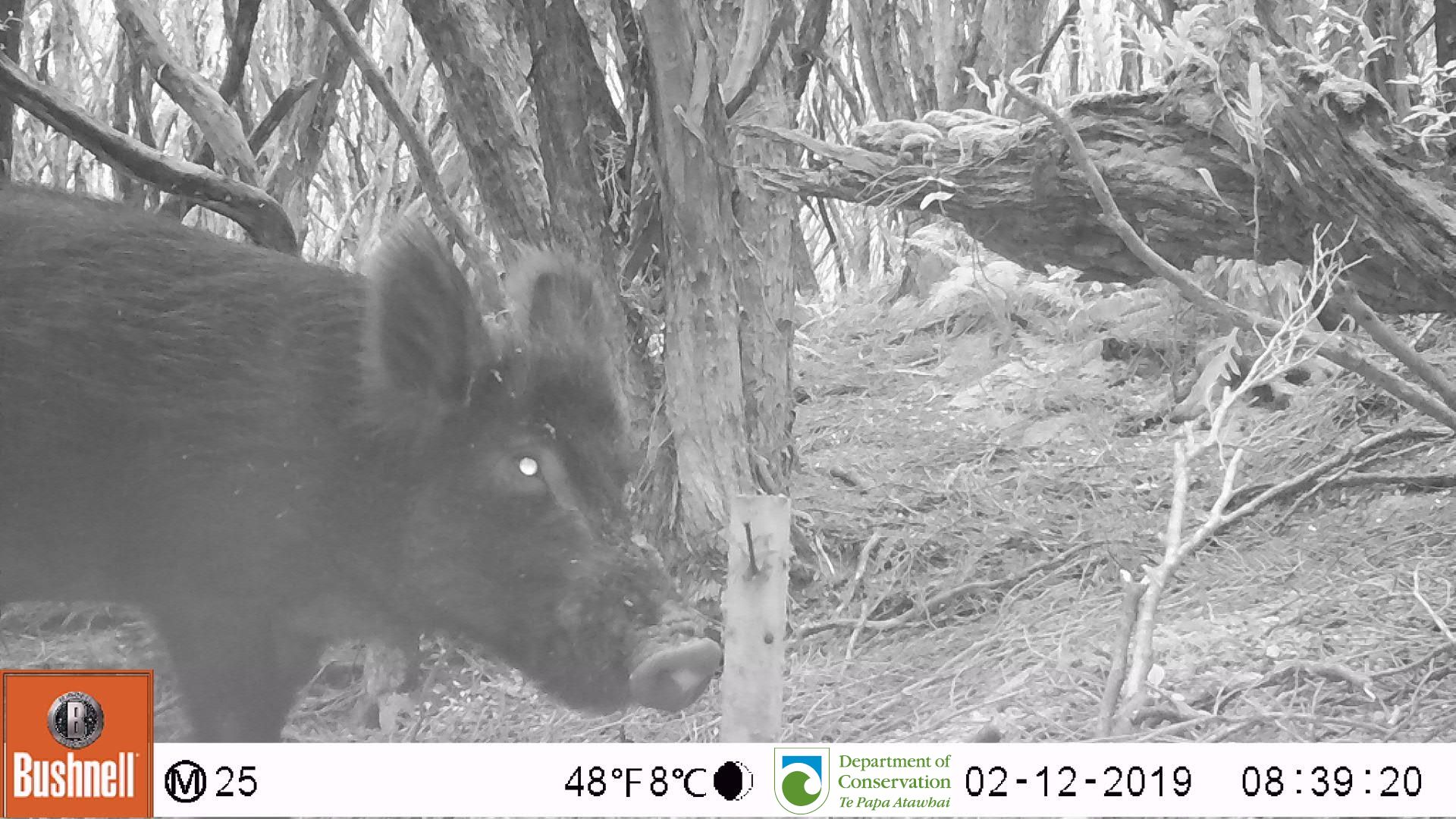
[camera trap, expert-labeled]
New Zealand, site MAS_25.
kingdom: Animalia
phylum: Chordata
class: Mammalia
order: Artiodactyla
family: Suidae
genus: Sus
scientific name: Sus scrofa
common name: pig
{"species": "pig (Sus scrofa)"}